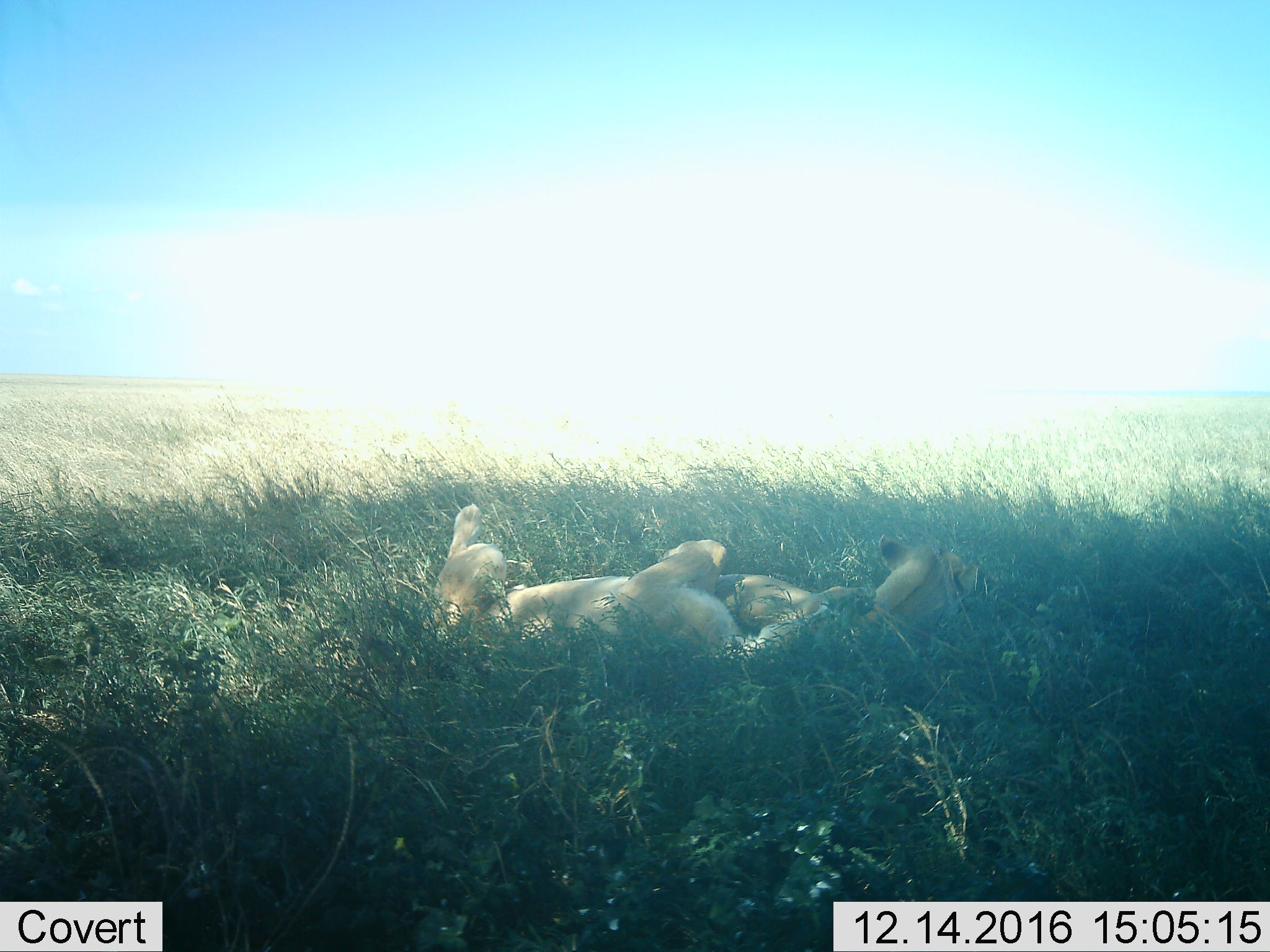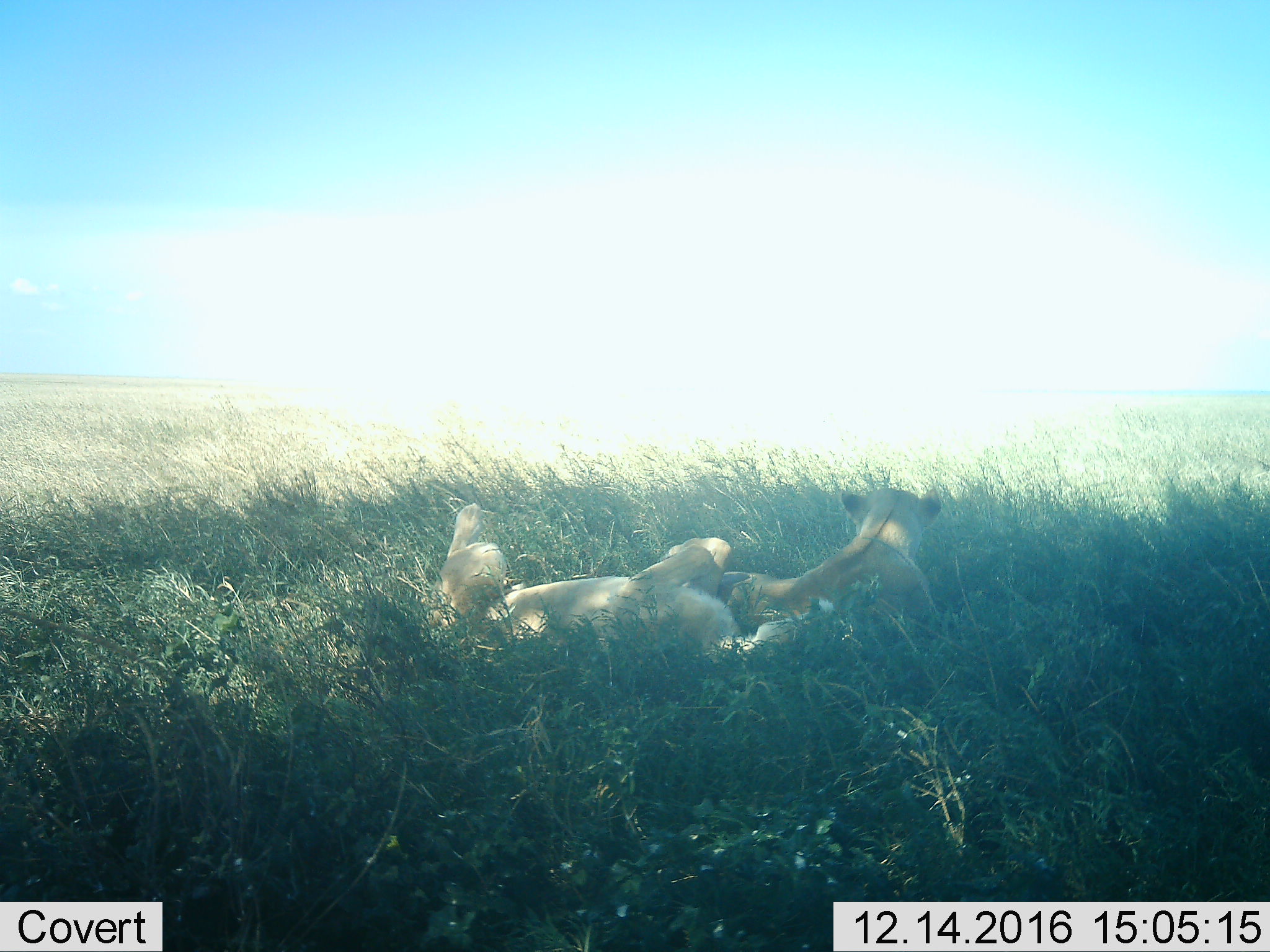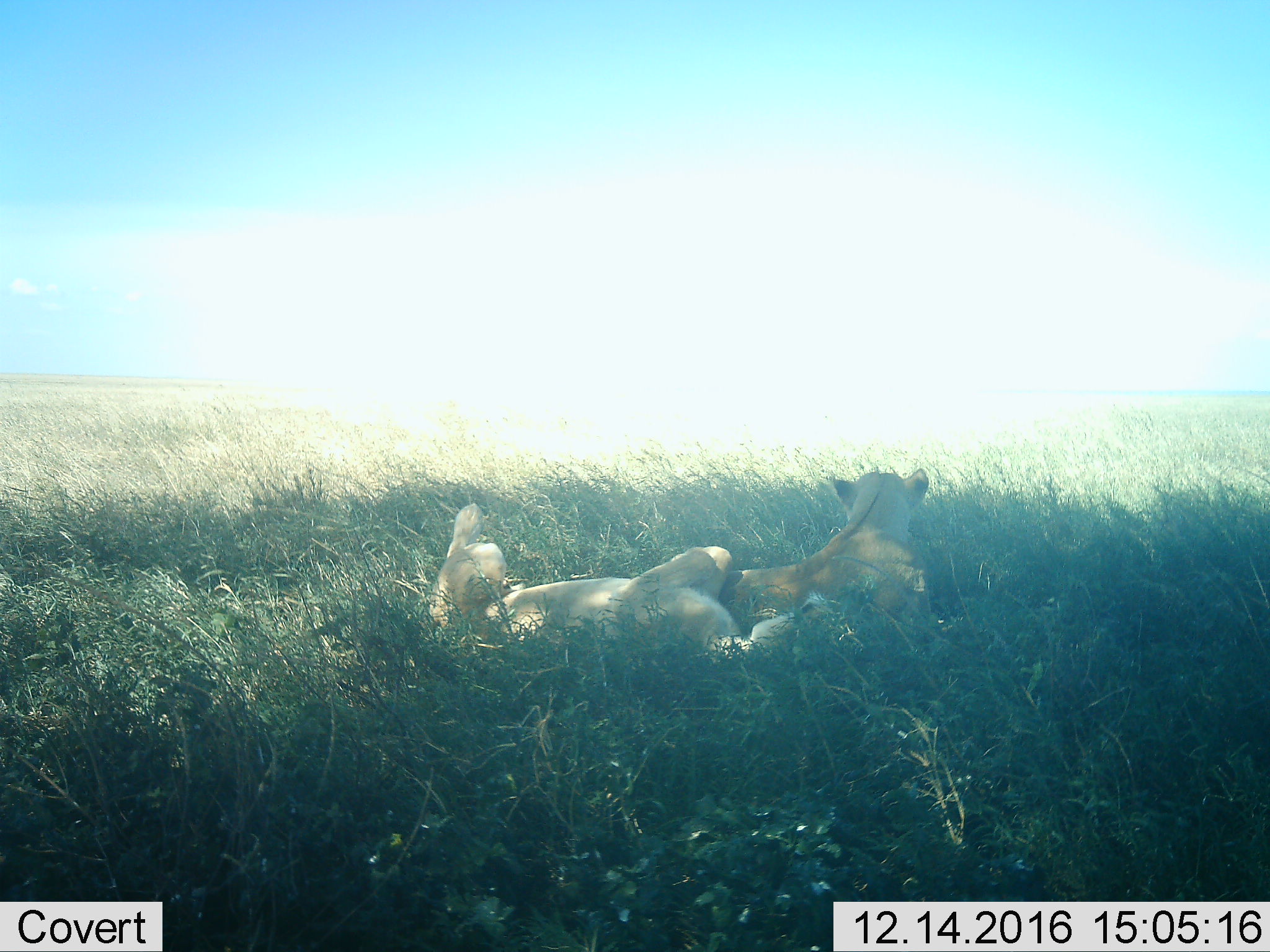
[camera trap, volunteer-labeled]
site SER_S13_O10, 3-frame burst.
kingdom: Animalia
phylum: Chordata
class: Mammalia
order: Carnivora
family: Felidae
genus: Panthera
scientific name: Panthera leo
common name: lion female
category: lionfemale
Lionfemale (lion female) (Panthera leo), count 2. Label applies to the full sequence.